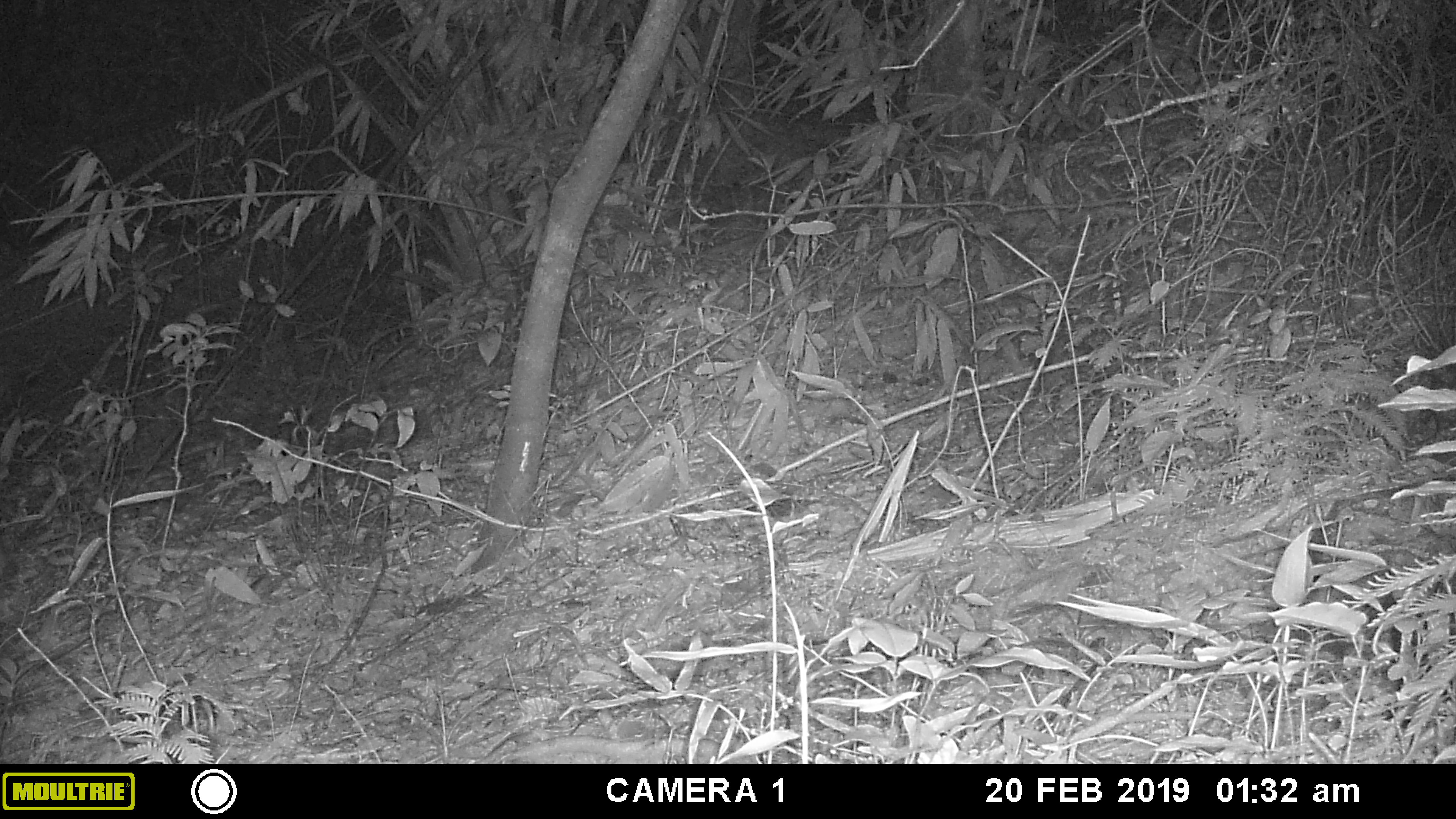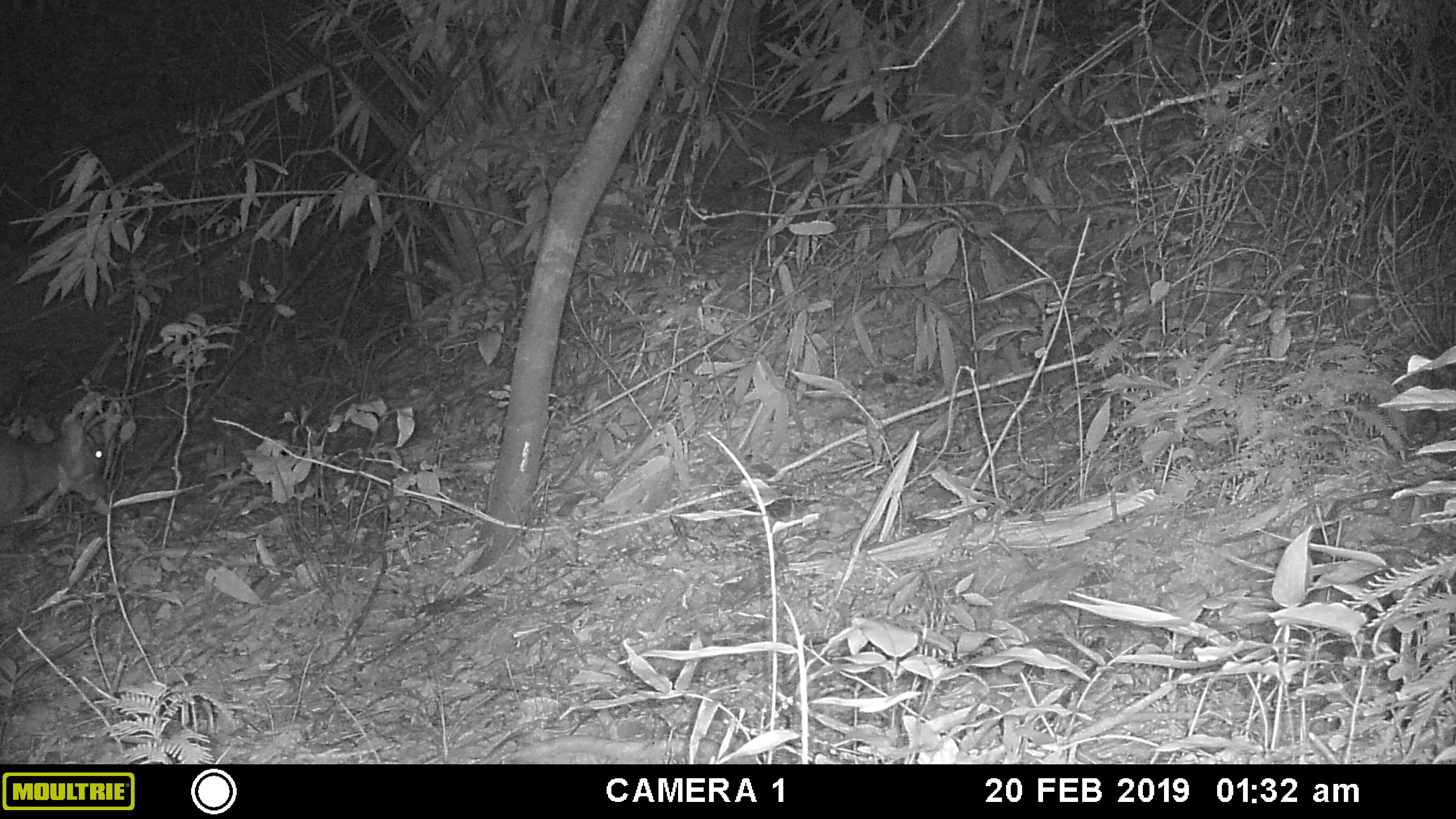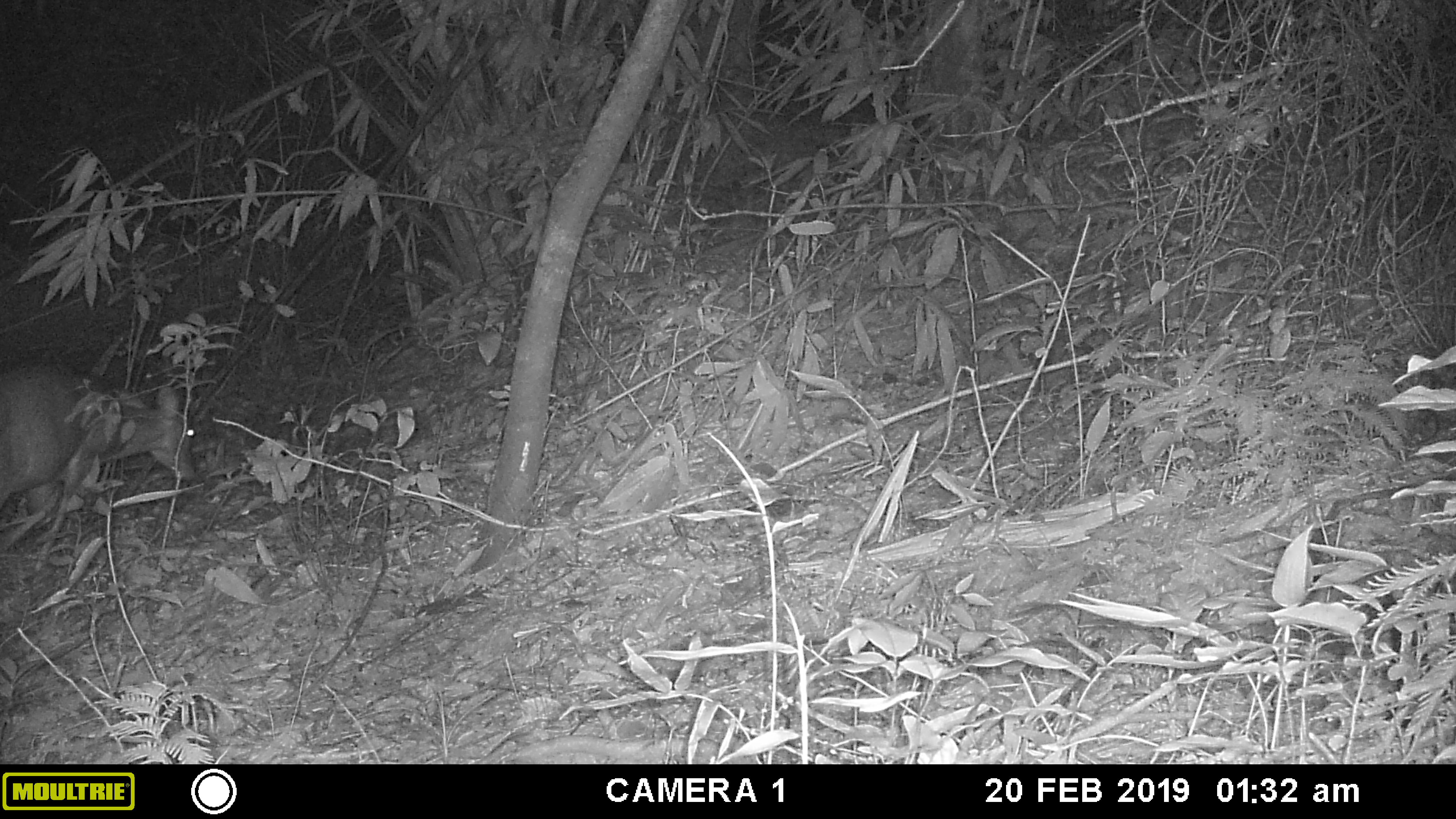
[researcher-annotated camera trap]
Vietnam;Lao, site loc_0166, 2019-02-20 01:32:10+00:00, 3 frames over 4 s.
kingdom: Animalia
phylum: Chordata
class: Mammalia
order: Artiodactyla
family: Cervidae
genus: Muntiacus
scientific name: Muntiacus vuquangensis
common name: large-antlered muntjac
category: large antlered muntjac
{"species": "large antlered muntjac (large-antlered muntjac) (Muntiacus vuquangensis)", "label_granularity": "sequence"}